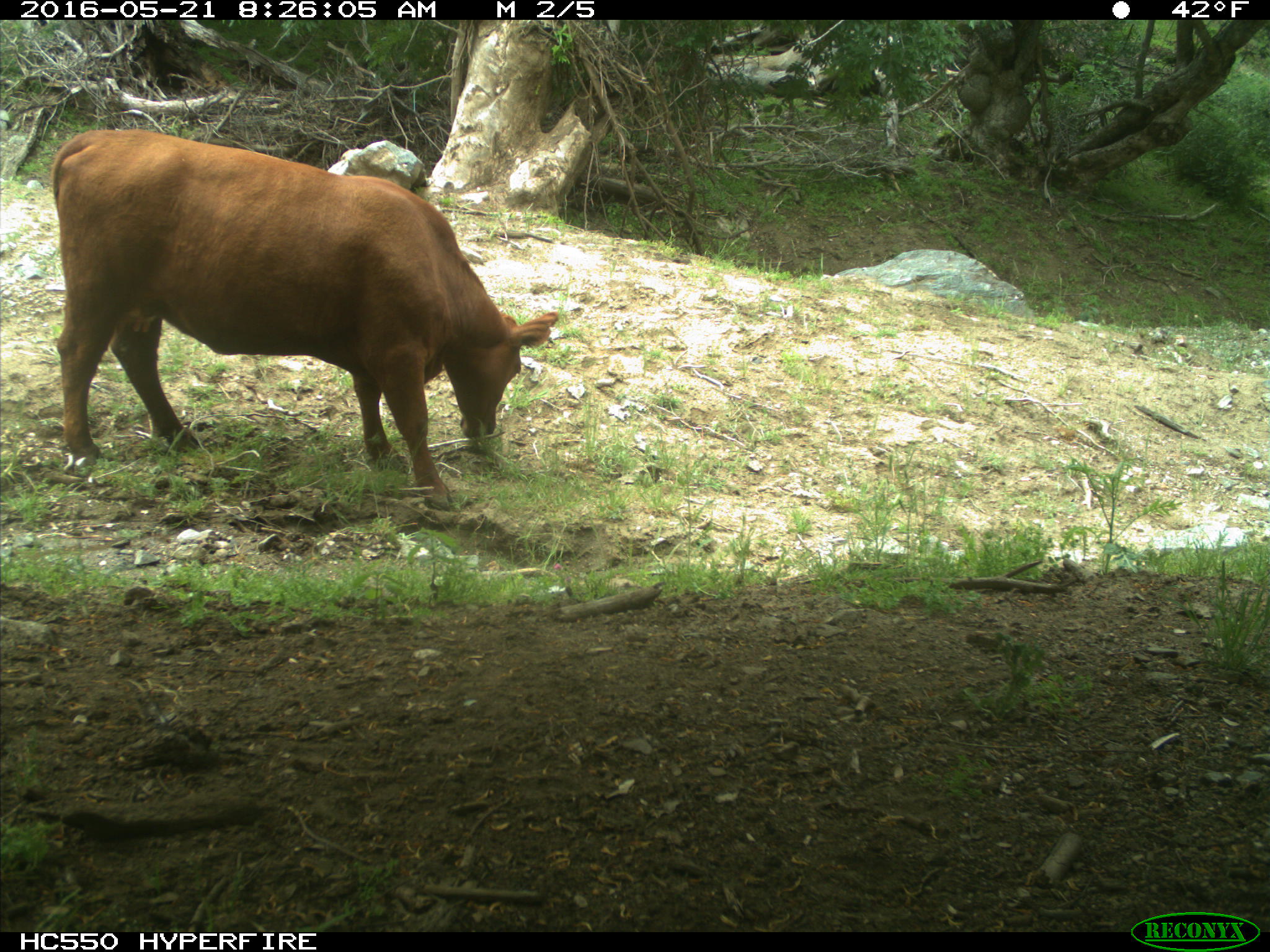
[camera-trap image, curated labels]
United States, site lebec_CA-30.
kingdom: Animalia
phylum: Chordata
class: Mammalia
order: Artiodactyla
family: Bovidae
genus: Bos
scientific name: Bos taurus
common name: domestic cow